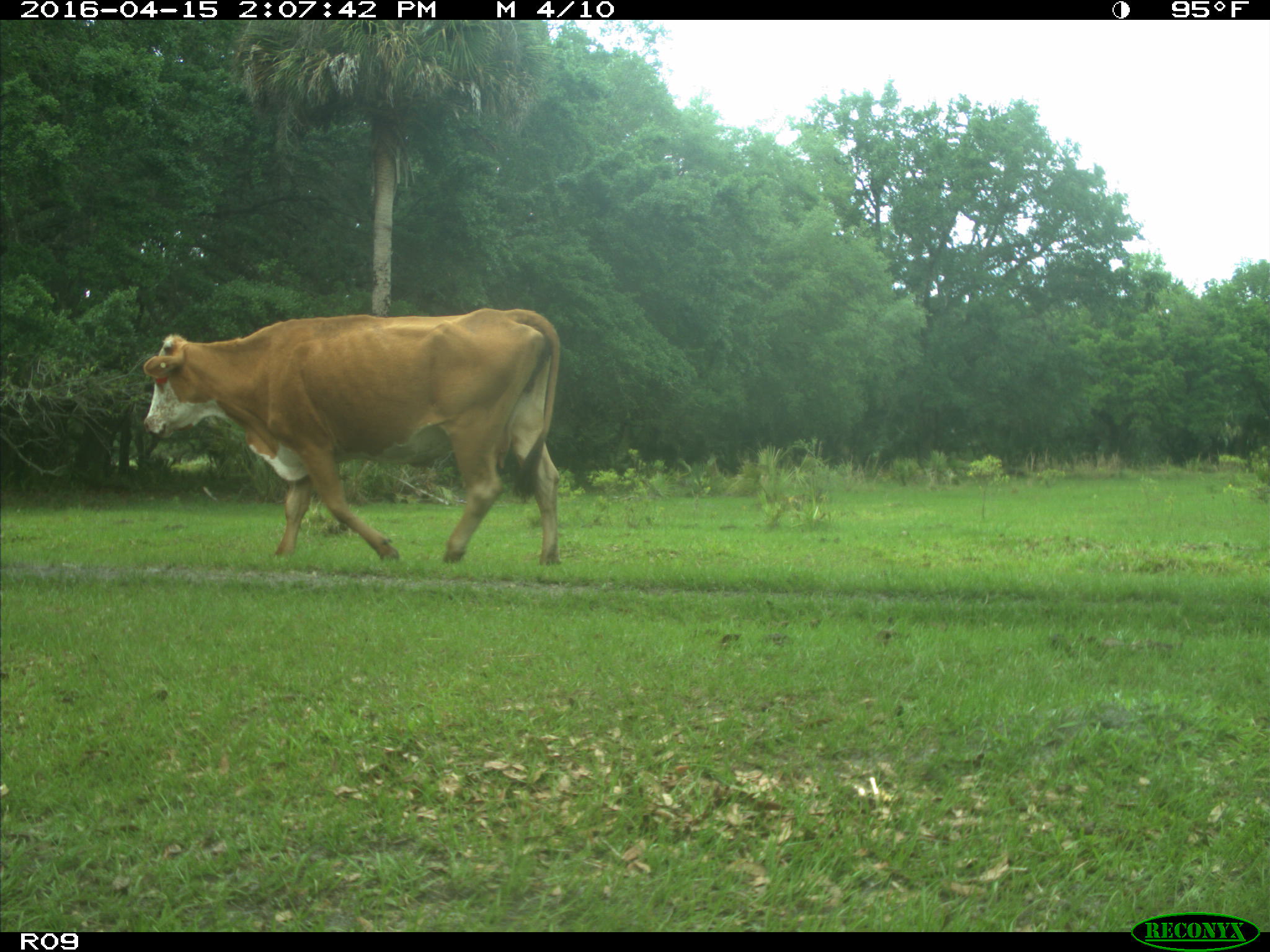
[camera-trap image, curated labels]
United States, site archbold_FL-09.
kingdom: Animalia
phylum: Chordata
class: Mammalia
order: Artiodactyla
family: Bovidae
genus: Bos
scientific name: Bos taurus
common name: domestic cow